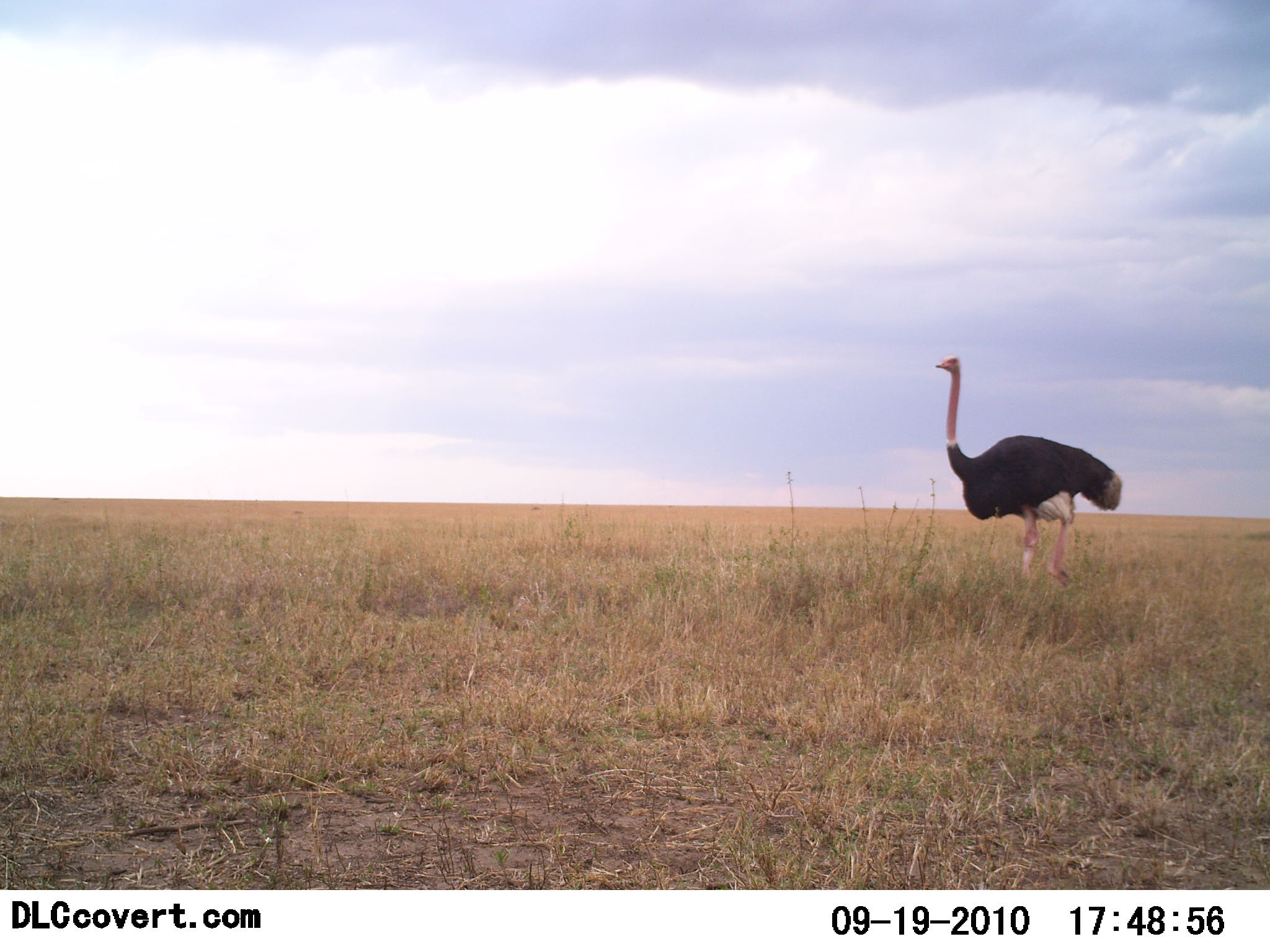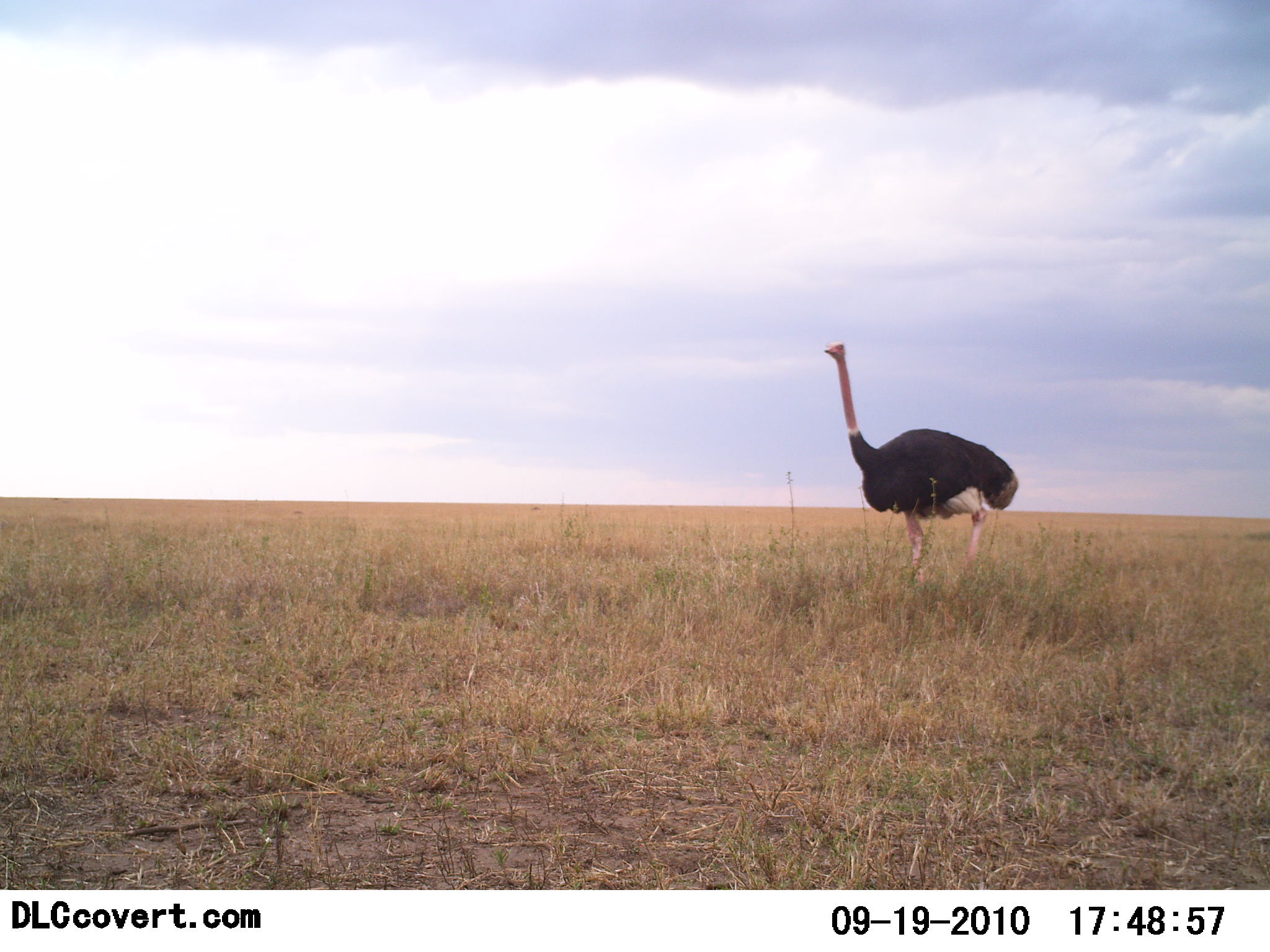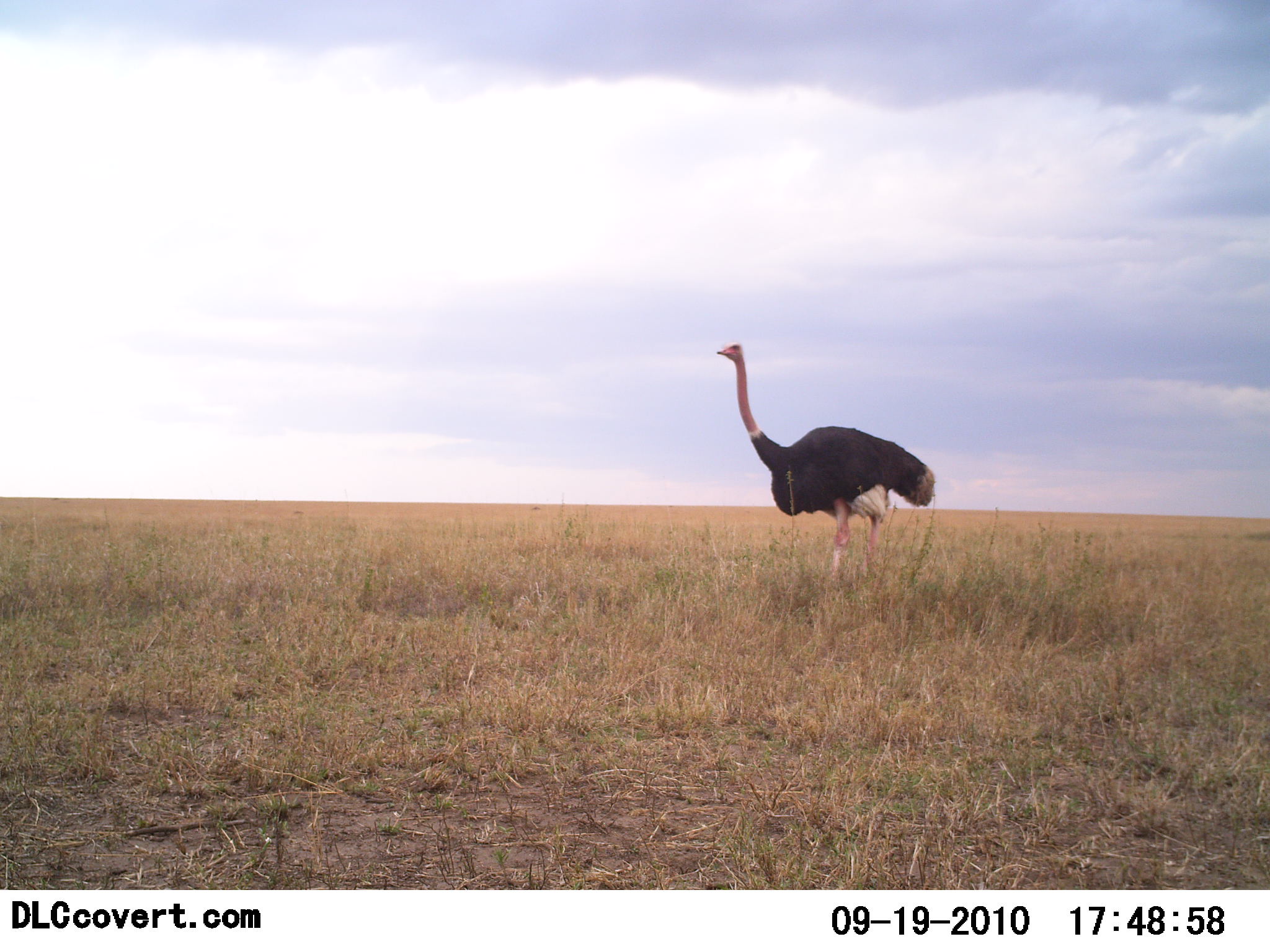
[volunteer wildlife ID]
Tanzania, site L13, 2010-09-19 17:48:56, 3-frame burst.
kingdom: Animalia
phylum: Chordata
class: Aves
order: Struthioniformes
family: Struthionidae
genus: Struthio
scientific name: Struthio camelus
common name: ostrich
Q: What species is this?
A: Ostrich (Struthio camelus).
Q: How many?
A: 1.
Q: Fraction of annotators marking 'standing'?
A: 0%.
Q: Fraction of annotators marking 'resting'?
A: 0%.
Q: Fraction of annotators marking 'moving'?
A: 100%.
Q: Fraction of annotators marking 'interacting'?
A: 0%.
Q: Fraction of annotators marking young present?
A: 0%.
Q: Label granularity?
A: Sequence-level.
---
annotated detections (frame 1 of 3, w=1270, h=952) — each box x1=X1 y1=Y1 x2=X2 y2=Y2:
animal: x1=934 y1=353 x2=1125 y2=587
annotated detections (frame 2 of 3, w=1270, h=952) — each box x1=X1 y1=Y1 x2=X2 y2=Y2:
animal: x1=820 y1=341 x2=1020 y2=590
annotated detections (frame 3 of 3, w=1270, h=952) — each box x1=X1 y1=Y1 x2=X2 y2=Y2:
animal: x1=713 y1=340 x2=936 y2=580